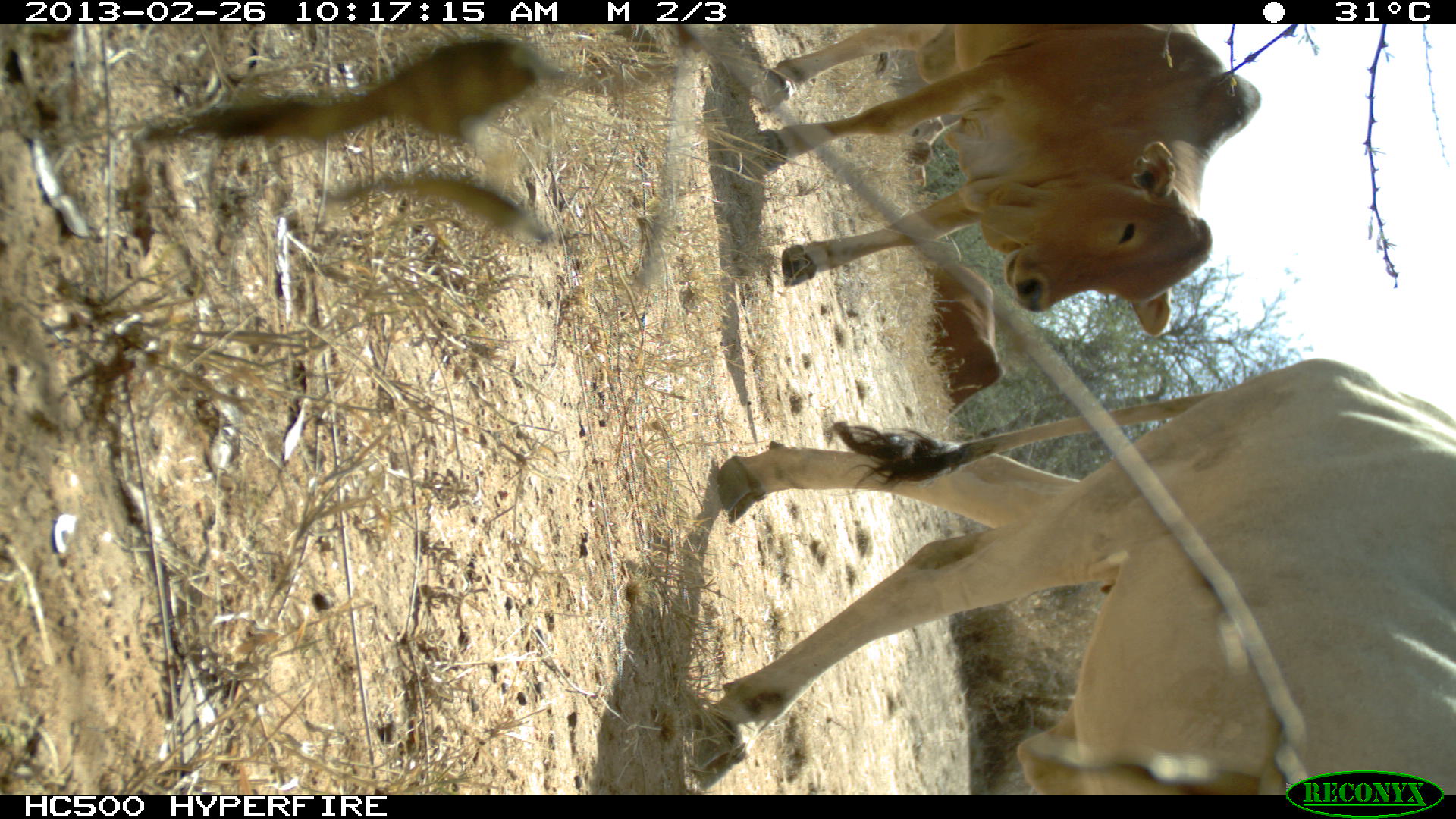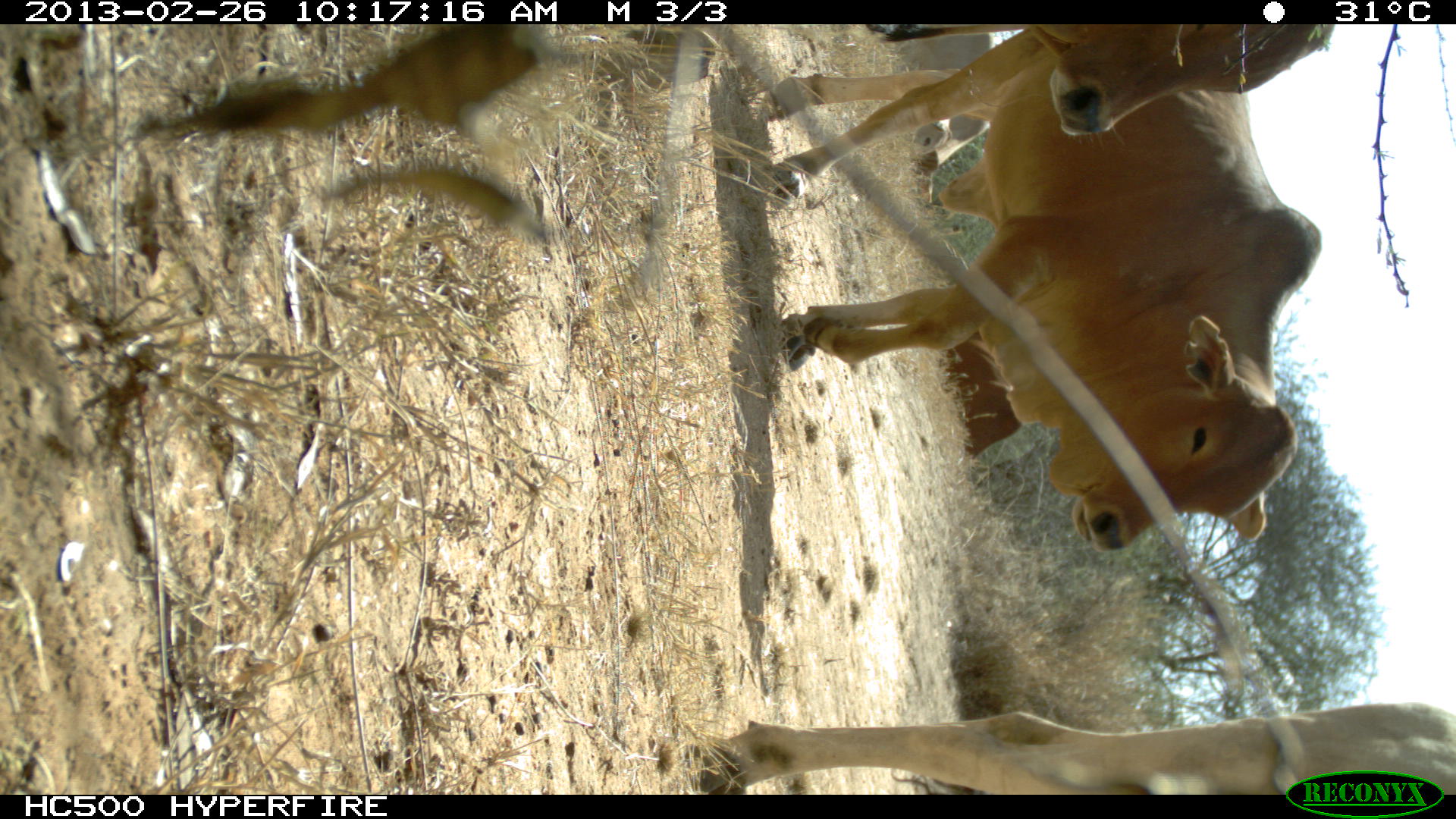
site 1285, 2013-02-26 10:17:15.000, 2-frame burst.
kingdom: Animalia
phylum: Chordata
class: Mammalia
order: Artiodactyla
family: Bovidae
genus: Bos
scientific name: Bos taurus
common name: domestic cattle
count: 2